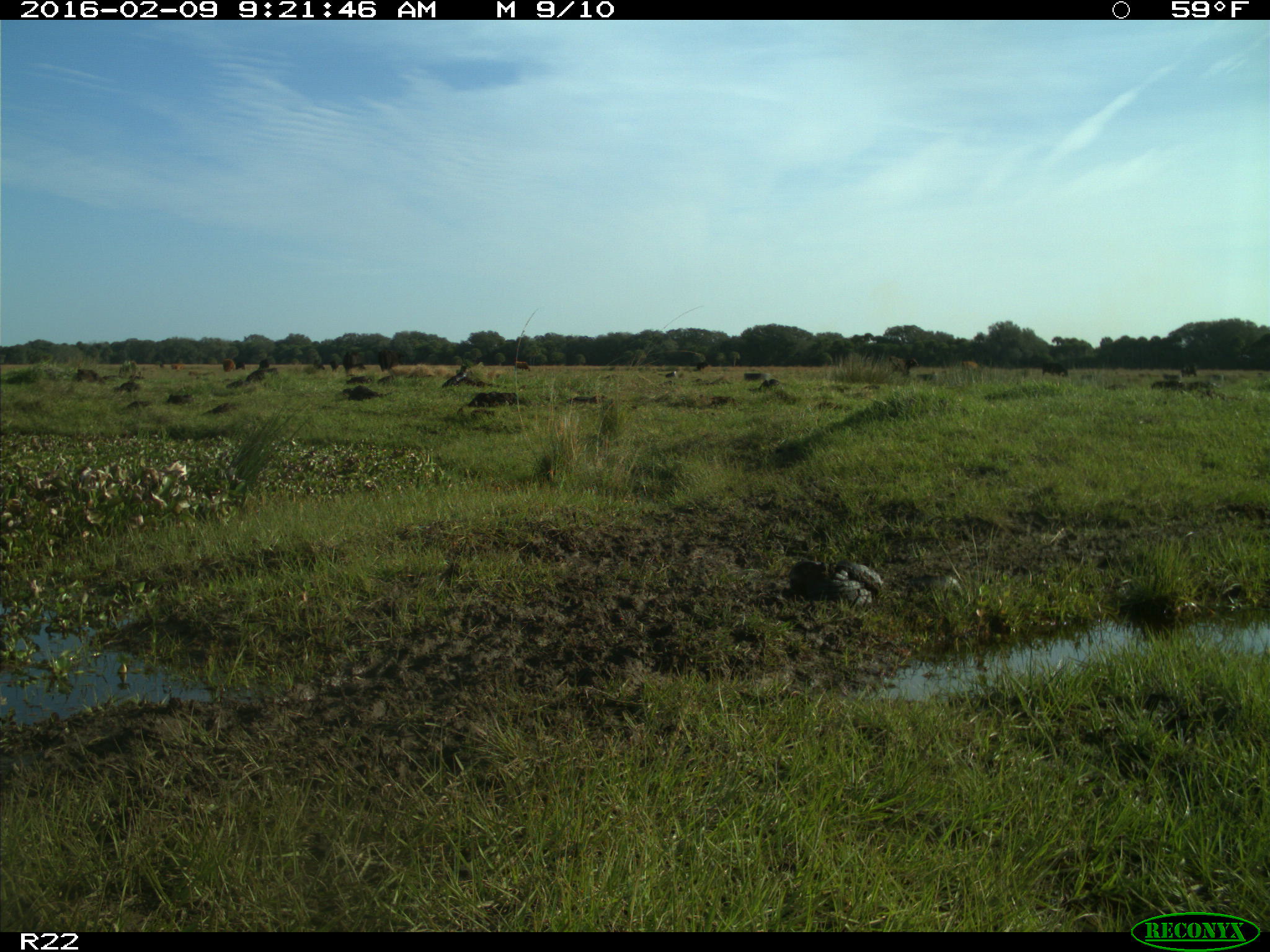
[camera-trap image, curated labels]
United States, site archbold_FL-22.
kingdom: Animalia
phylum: Chordata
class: Mammalia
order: Artiodactyla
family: Bovidae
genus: Bos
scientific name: Bos taurus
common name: domestic cow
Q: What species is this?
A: Bos taurus (domestic cow).